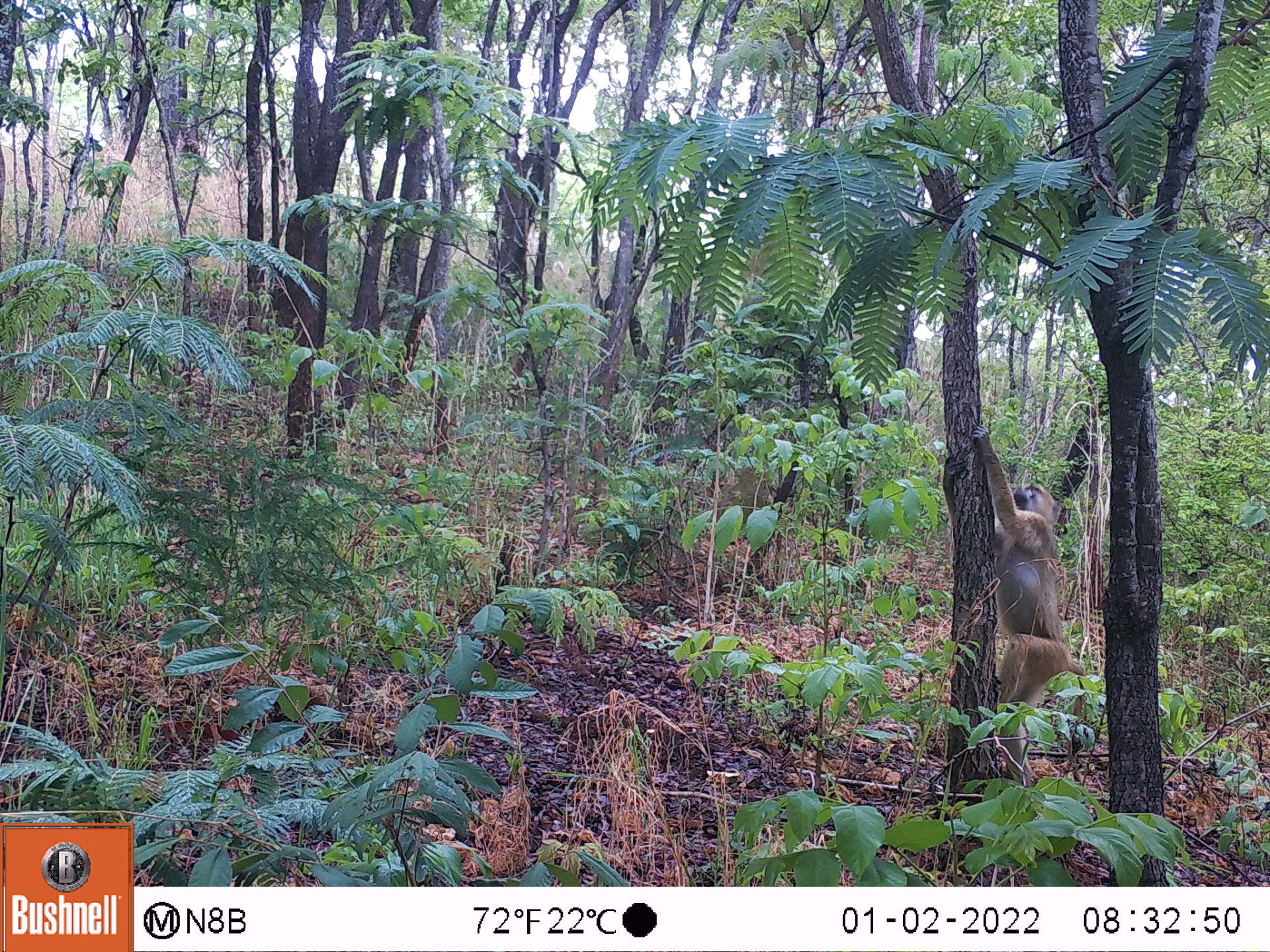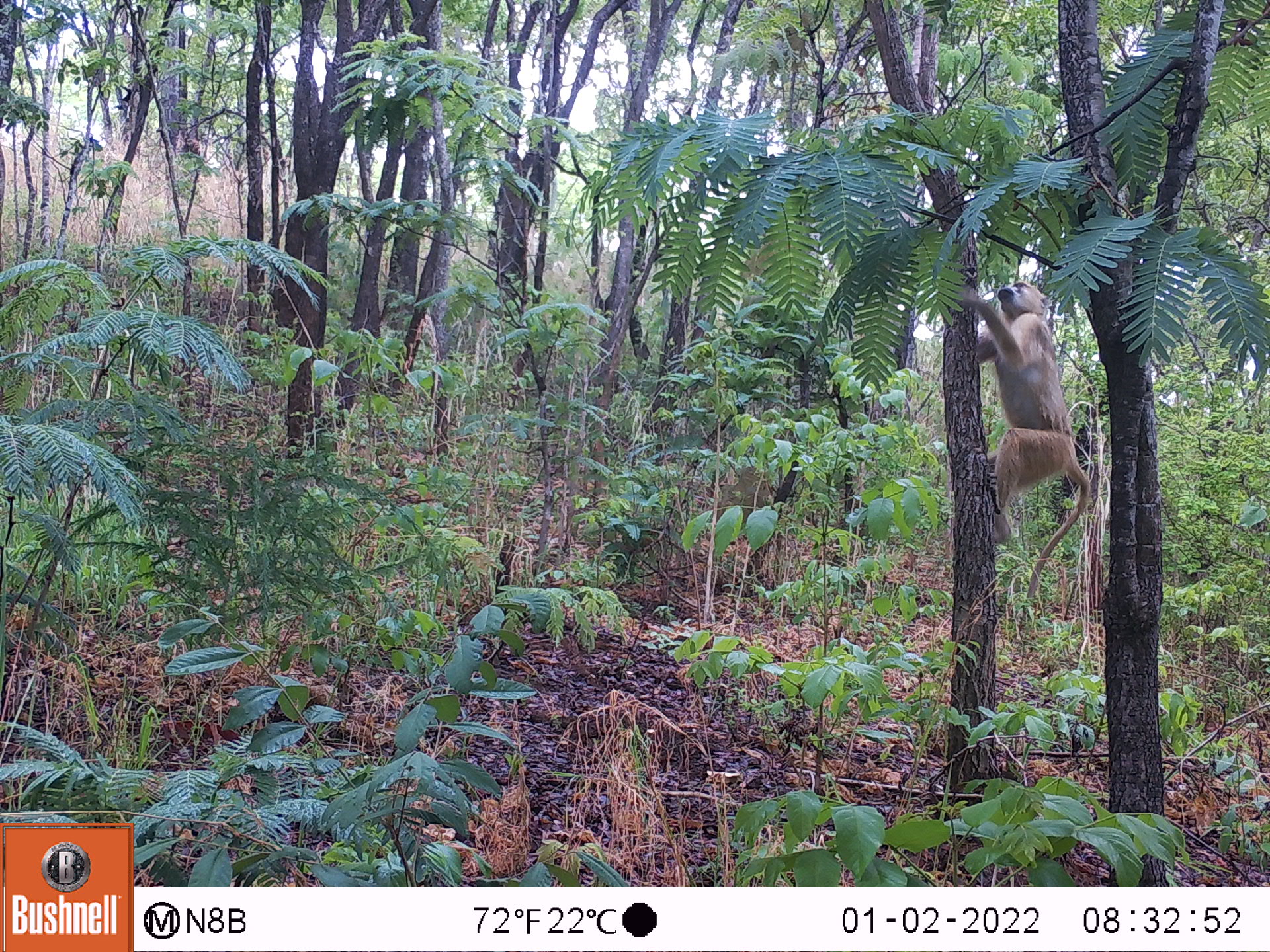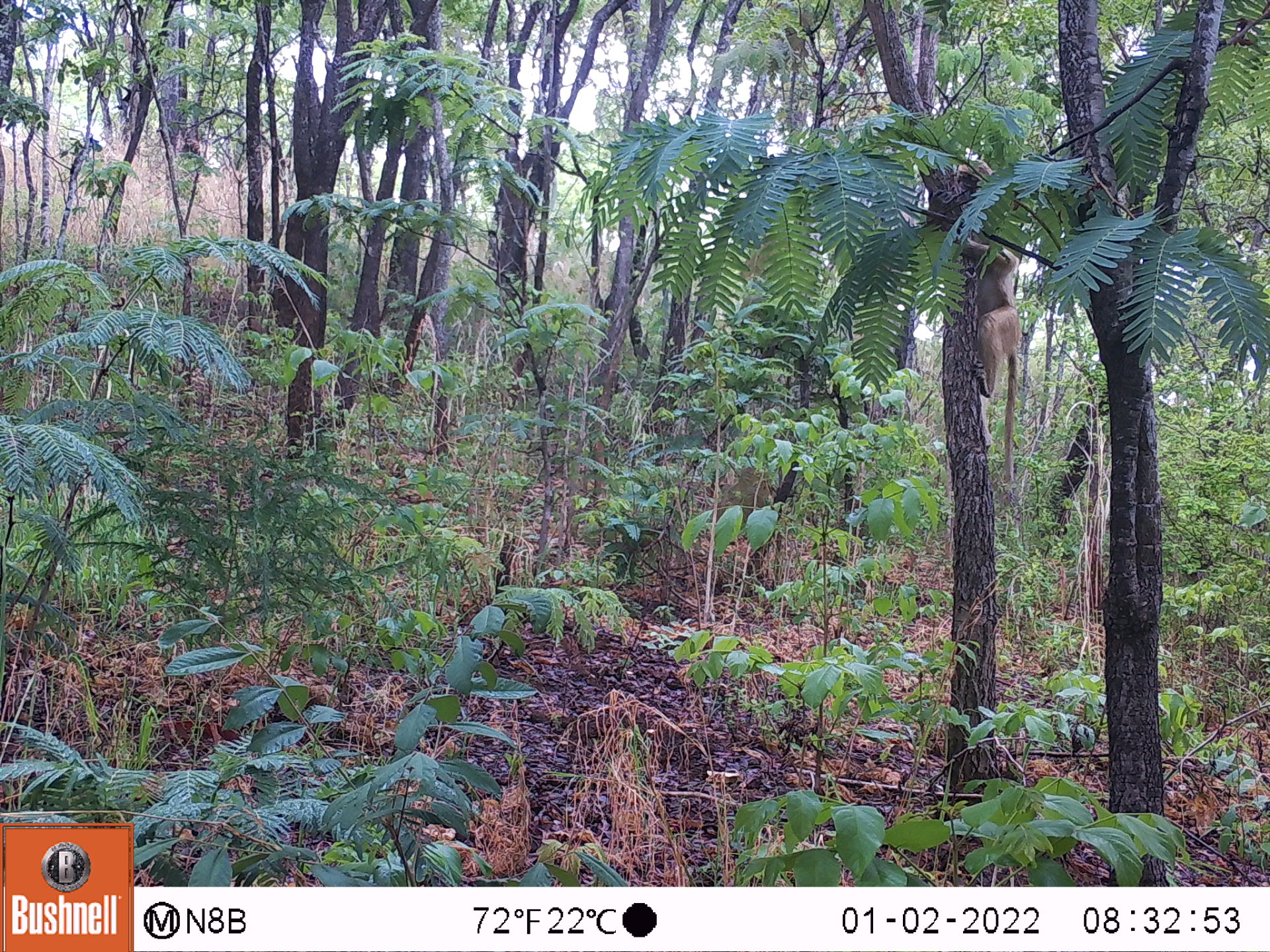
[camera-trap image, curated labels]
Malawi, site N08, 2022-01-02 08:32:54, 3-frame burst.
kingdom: Animalia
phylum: Chordata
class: Mammalia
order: Primates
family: Cercopithecidae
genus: Papio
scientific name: Papio cynocephalus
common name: yellow baboon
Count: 1.